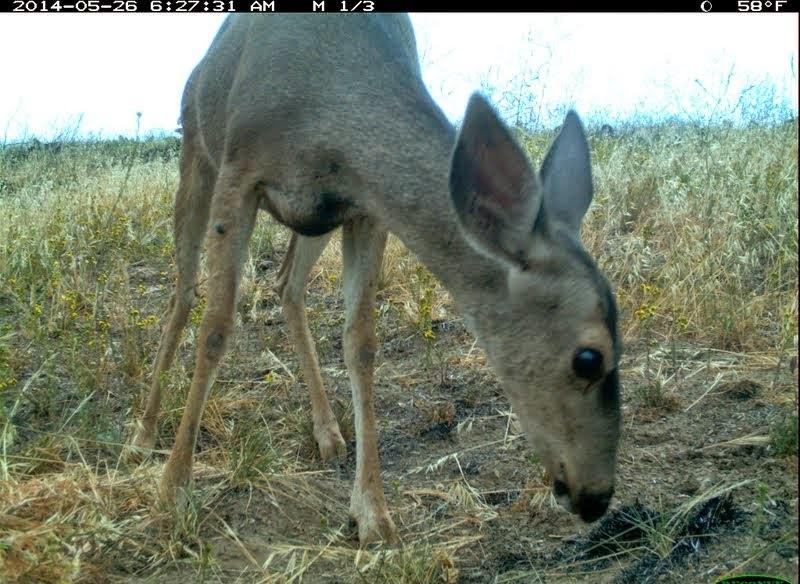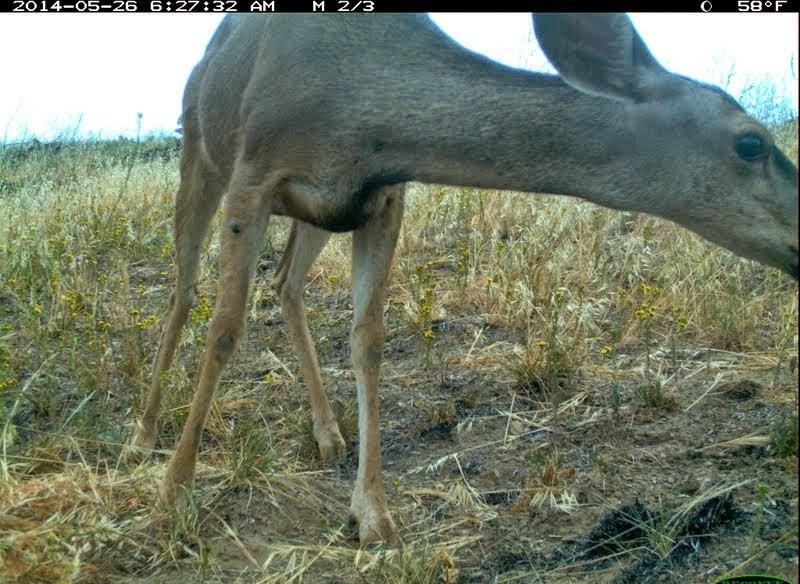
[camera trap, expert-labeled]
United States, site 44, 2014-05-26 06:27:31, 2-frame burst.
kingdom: Animalia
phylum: Chordata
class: Mammalia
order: Artiodactyla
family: Cervidae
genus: Odocoileus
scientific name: Odocoileus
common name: deer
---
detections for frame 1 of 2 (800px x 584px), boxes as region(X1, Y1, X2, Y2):
deer: region(126, 12, 622, 550)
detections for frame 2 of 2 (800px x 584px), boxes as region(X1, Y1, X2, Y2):
deer: region(116, 12, 799, 556)